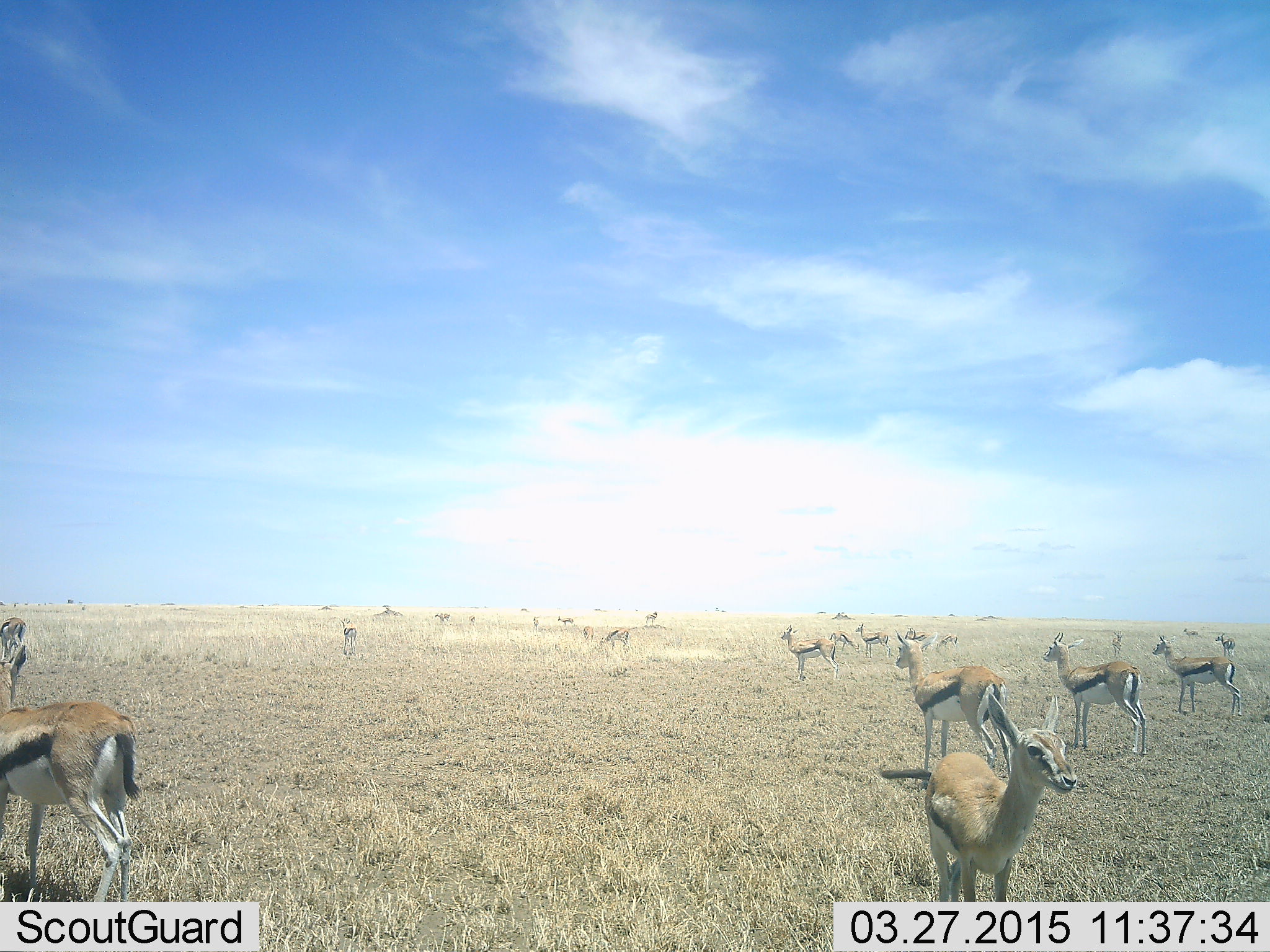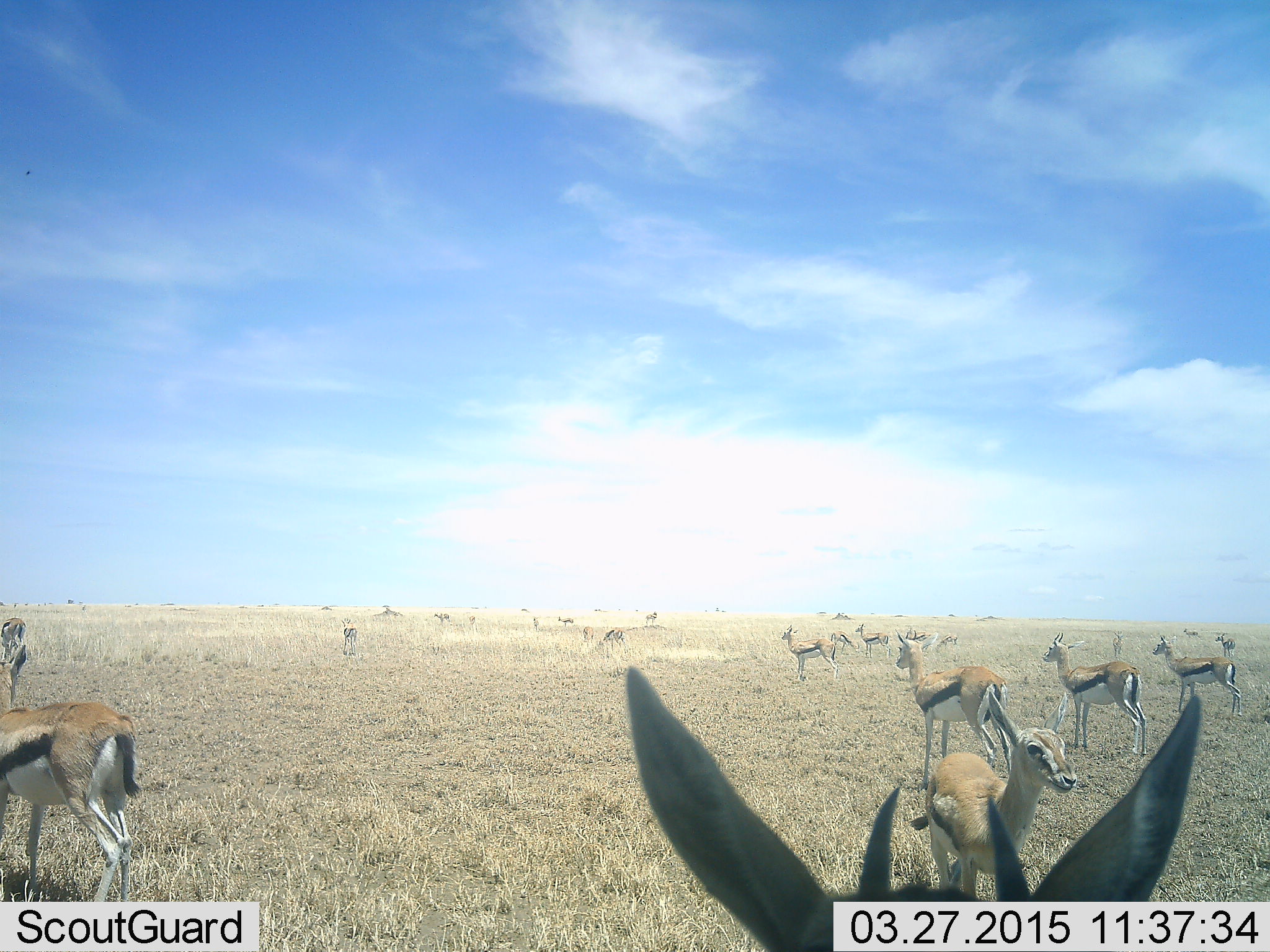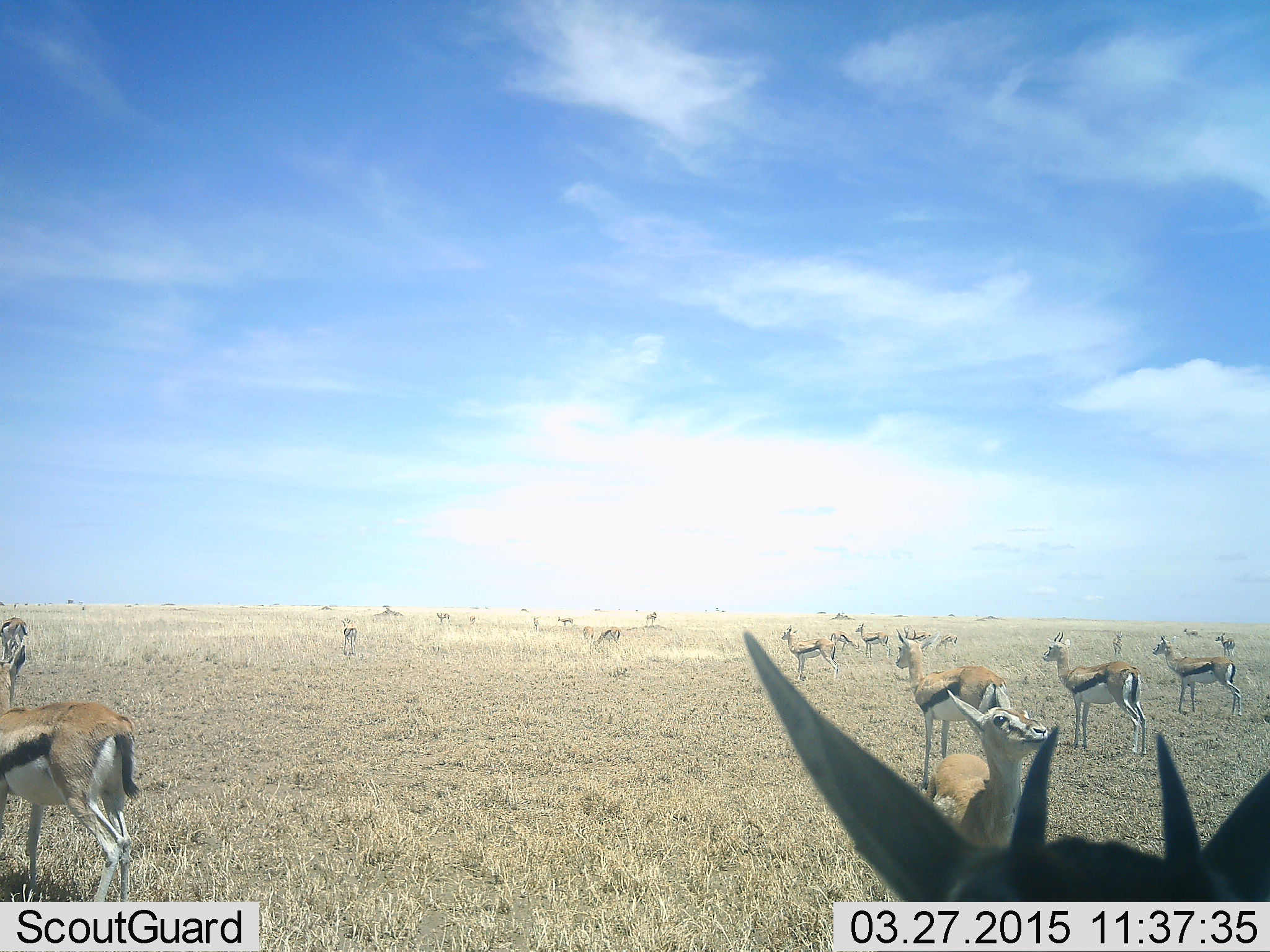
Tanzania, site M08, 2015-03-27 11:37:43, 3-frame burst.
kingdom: Animalia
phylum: Chordata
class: Mammalia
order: Artiodactyla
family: Bovidae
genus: Eudorcas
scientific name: Eudorcas thomsonii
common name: thomson's gazelle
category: gazellethomsons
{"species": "gazellethomsons (thomson's gazelle) (Eudorcas thomsonii)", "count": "11-50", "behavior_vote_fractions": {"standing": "100%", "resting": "0%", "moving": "10%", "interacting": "0%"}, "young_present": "10%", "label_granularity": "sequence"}